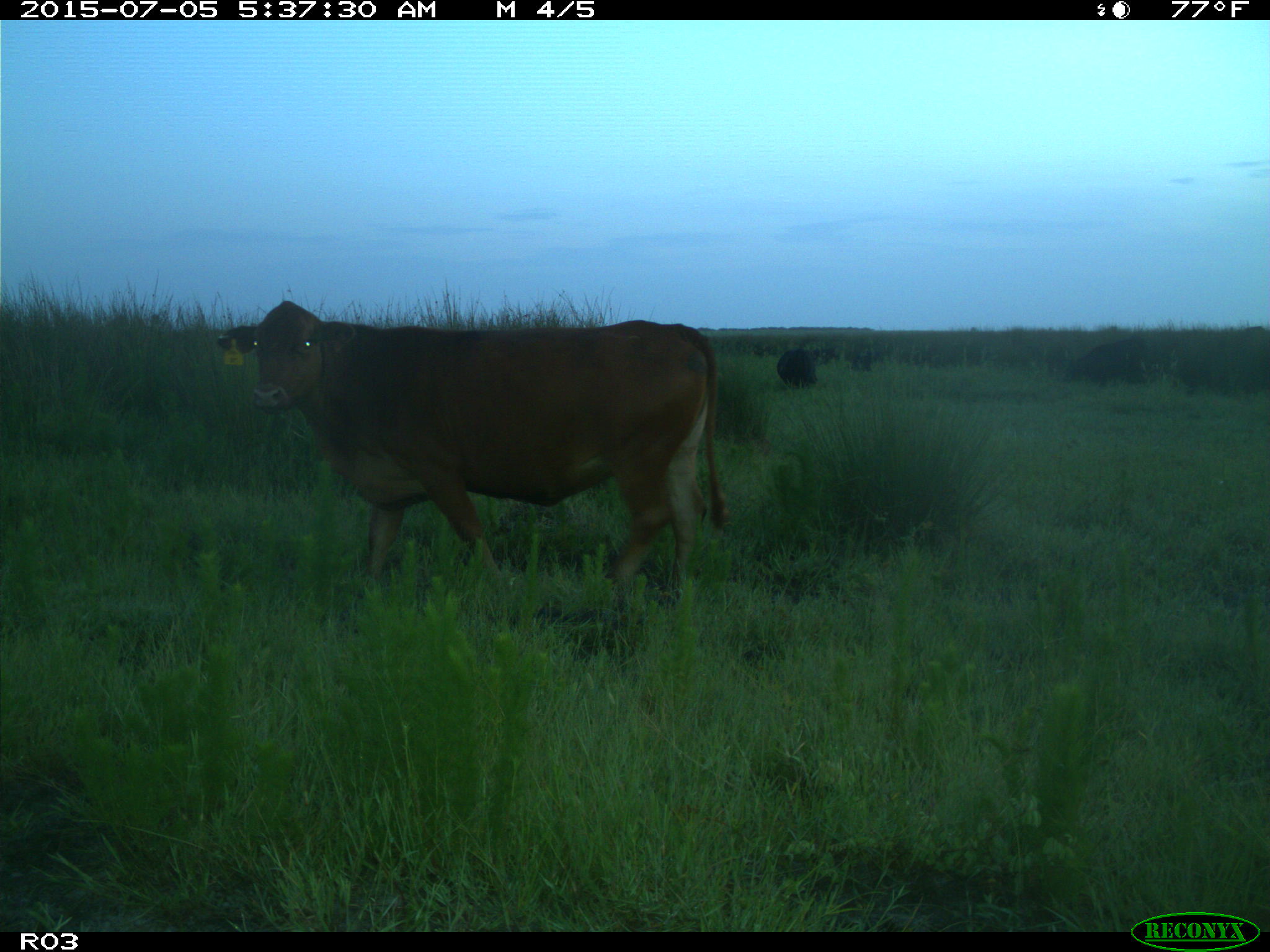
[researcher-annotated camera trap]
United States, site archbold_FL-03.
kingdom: Animalia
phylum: Chordata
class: Mammalia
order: Artiodactyla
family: Bovidae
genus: Bos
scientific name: Bos taurus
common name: domestic cow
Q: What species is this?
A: Bos taurus (domestic cow).